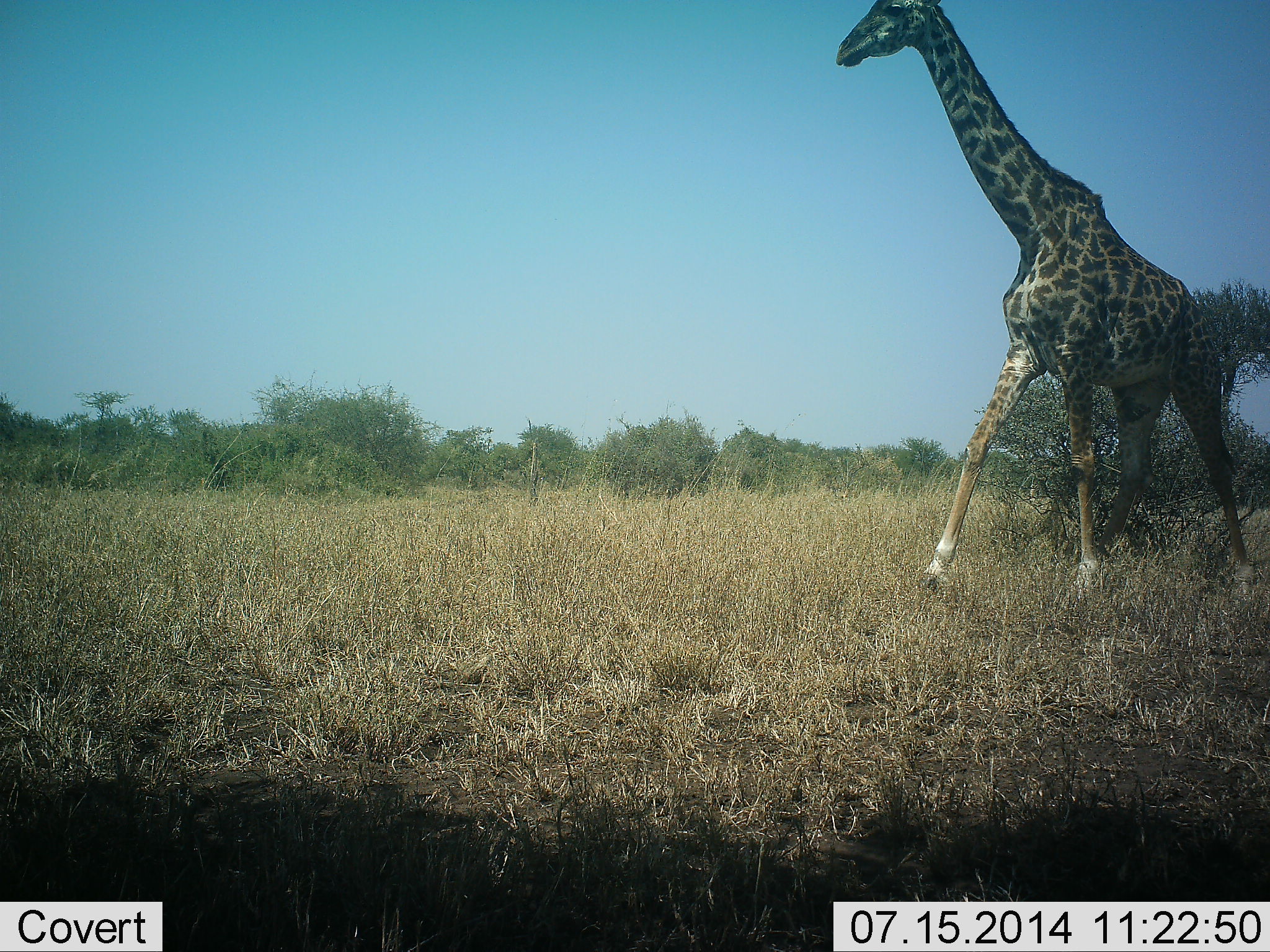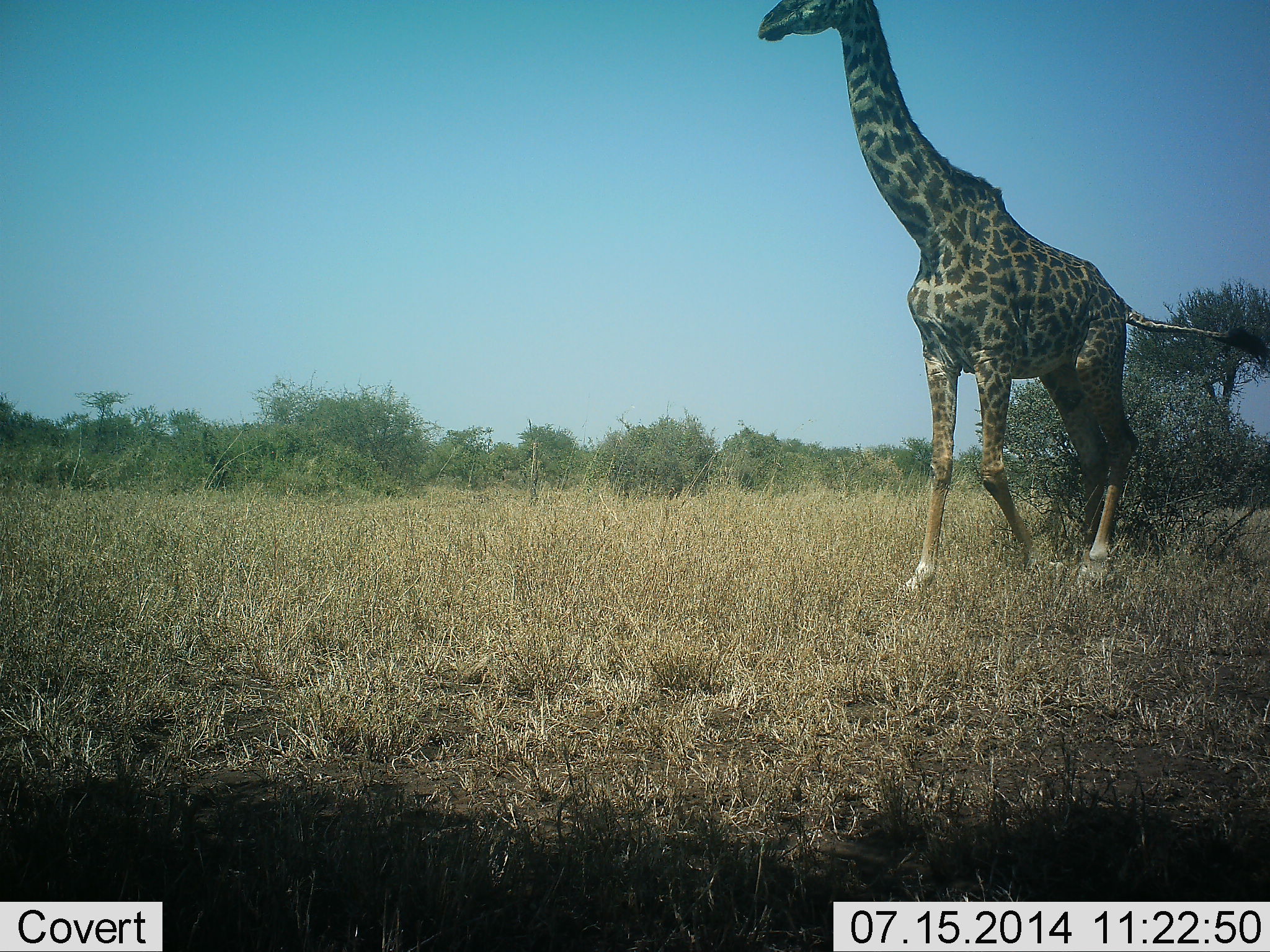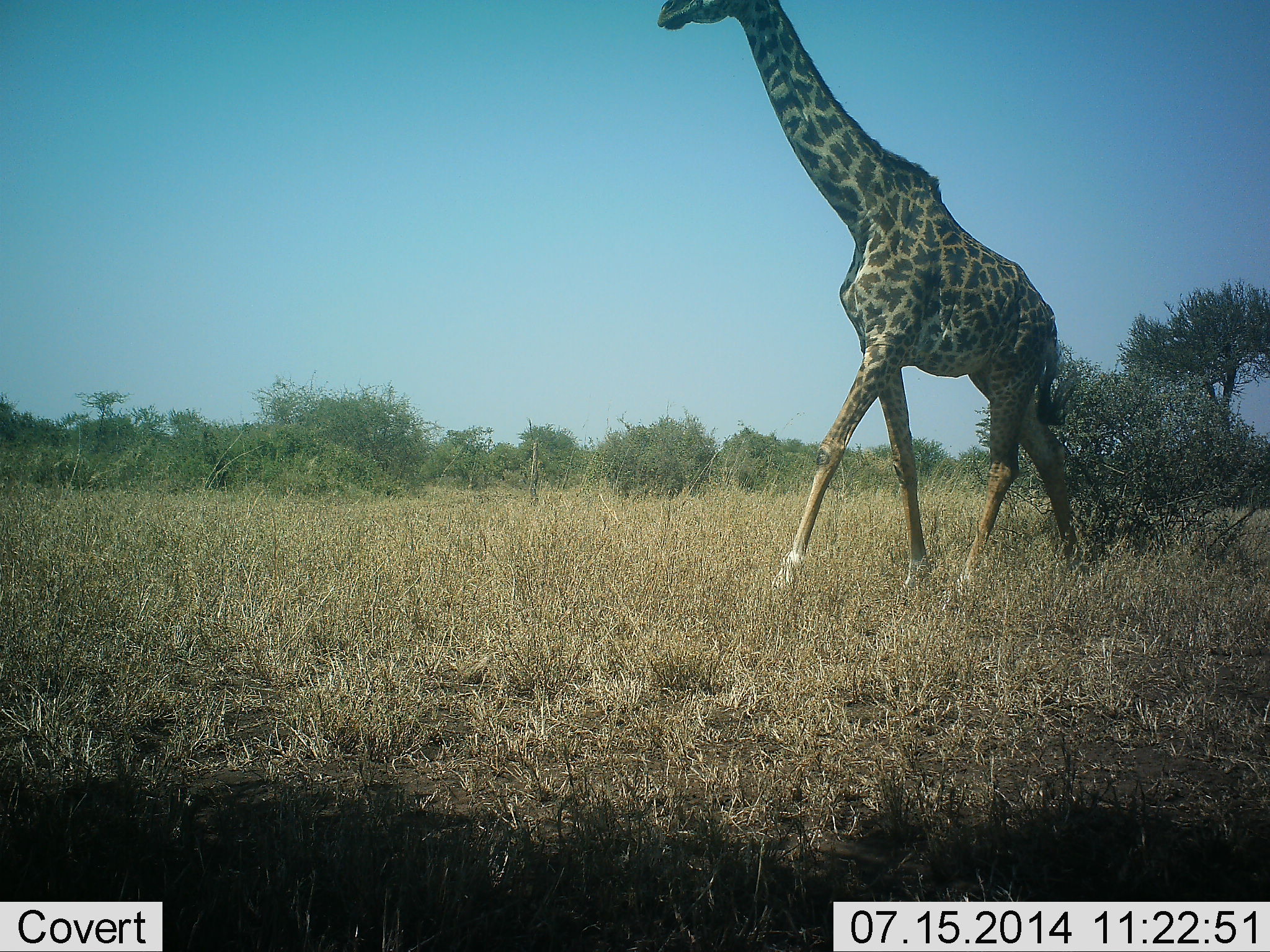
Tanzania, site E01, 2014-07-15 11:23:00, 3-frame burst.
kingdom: Animalia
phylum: Chordata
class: Mammalia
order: Artiodactyla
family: Giraffidae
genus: Giraffa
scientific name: Giraffa camelopardalis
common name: giraffe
Giraffe (Giraffa camelopardalis), count 1. Behavior (volunteer vote fractions): standing 10%, resting 0%, moving 100%, interacting 0%. Young present (vote fraction): 0%. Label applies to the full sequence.